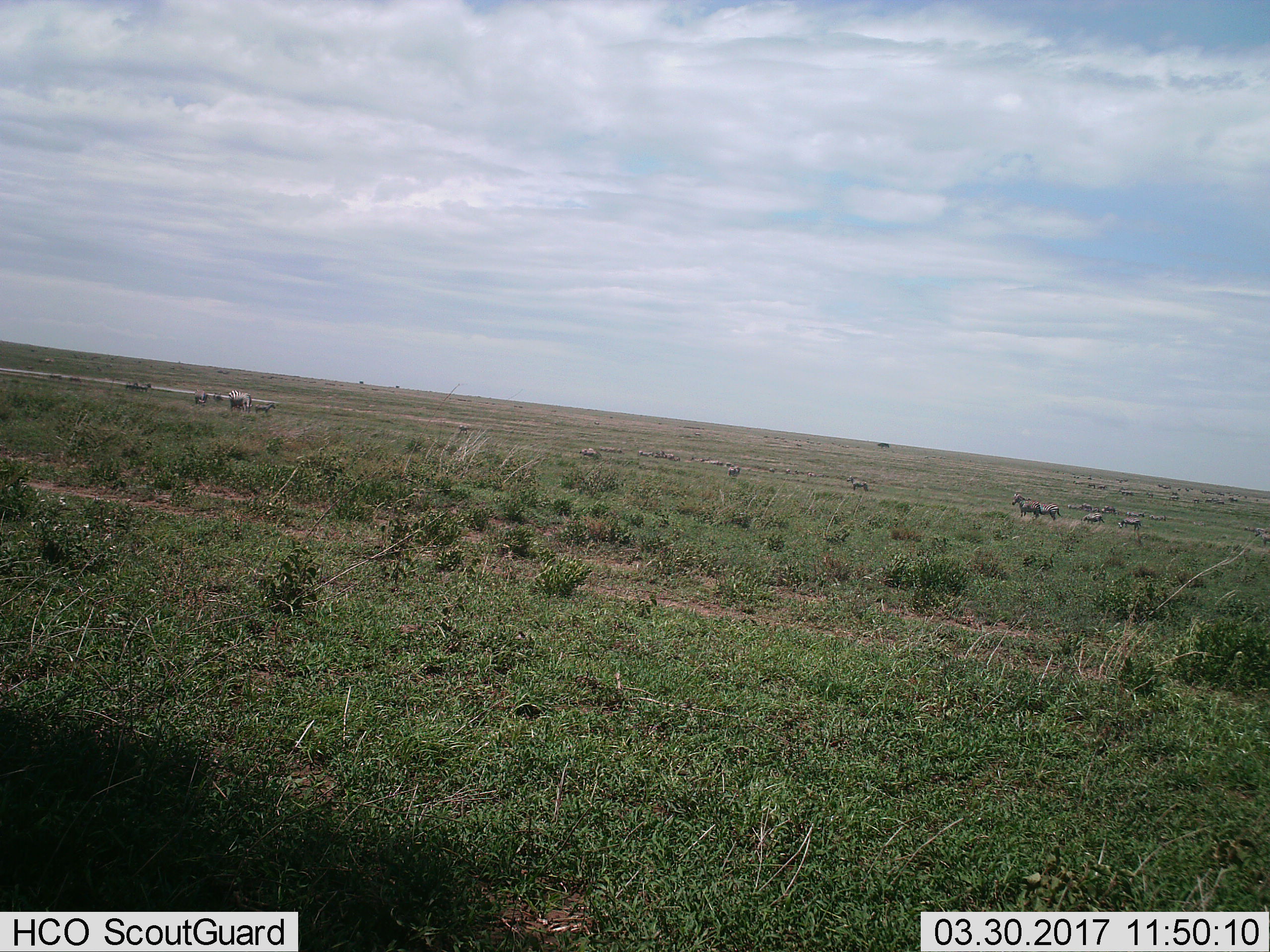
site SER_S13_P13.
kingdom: Animalia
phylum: Chordata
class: Mammalia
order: Perissodactyla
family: Equidae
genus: Equus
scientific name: Equus quagga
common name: plains zebra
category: zebraplains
Zebraplains (plains zebra) (Equus quagga), count 11-50. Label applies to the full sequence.